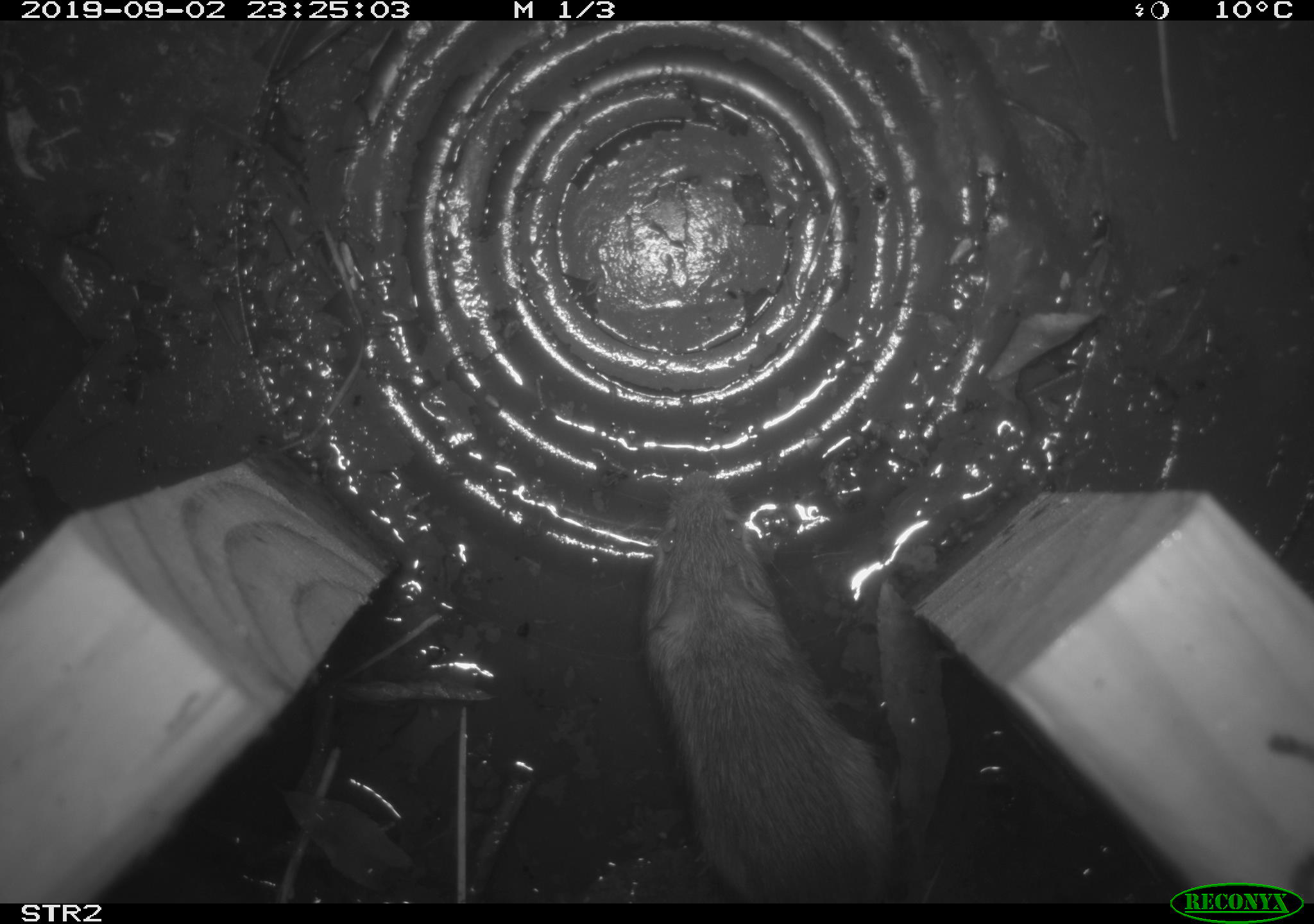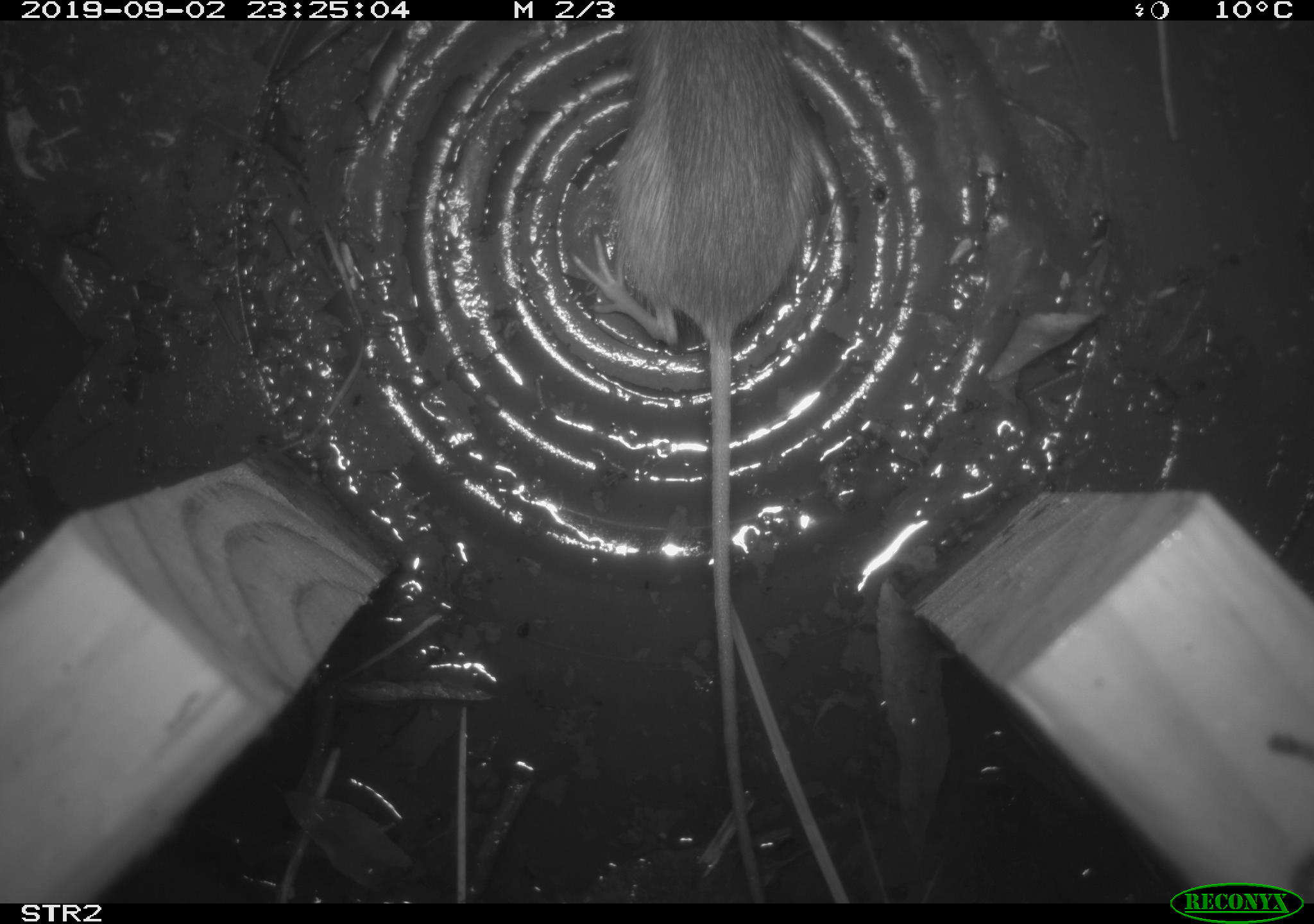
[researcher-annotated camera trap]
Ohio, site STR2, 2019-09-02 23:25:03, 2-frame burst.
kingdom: Animalia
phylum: Chordata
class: Mammalia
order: Rodentia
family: Zapodidae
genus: Napaeozapus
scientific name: Napaeozapus insignis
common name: woodland jumping mouse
Woodland jumping mouse (Napaeozapus insignis).